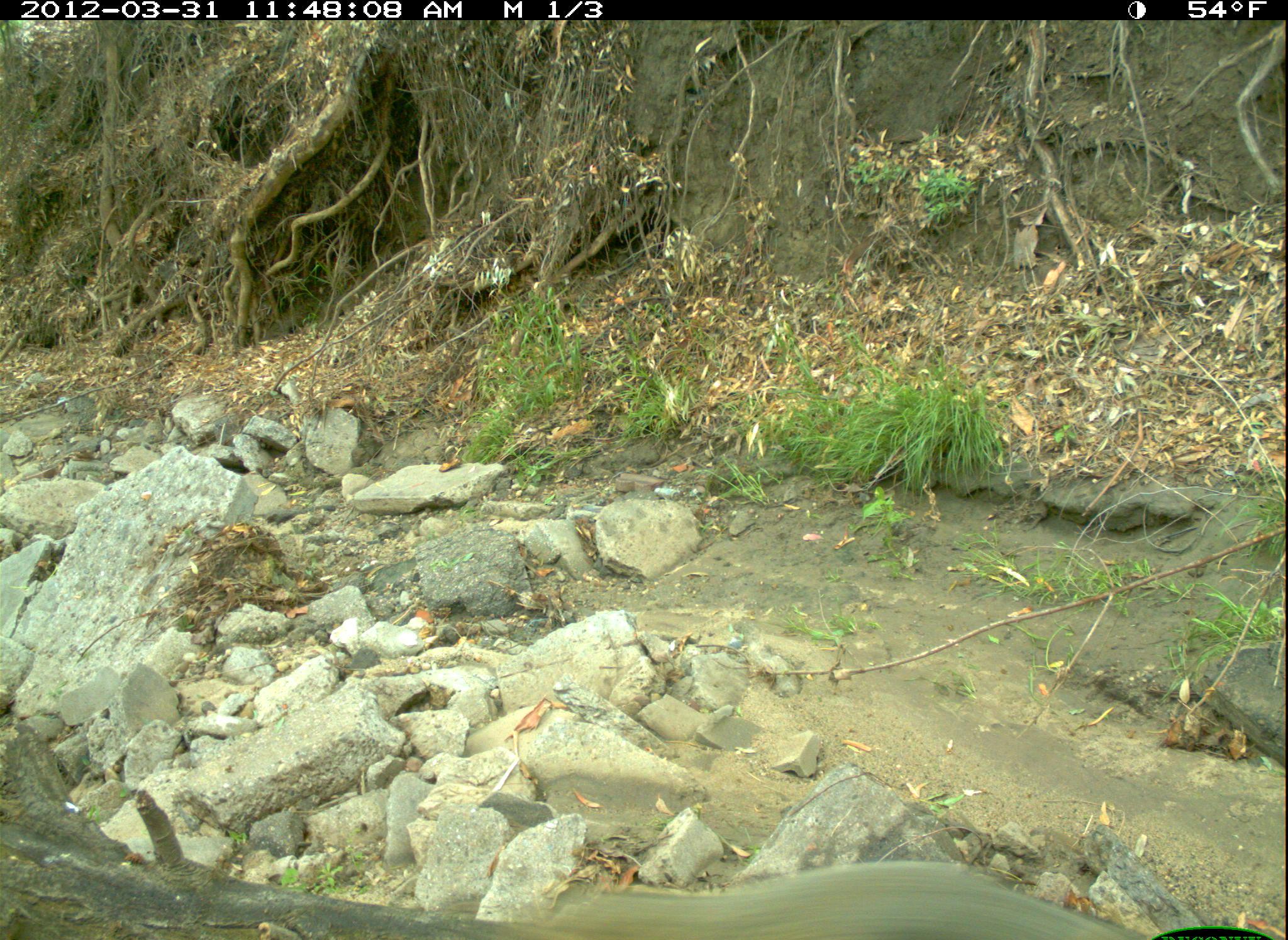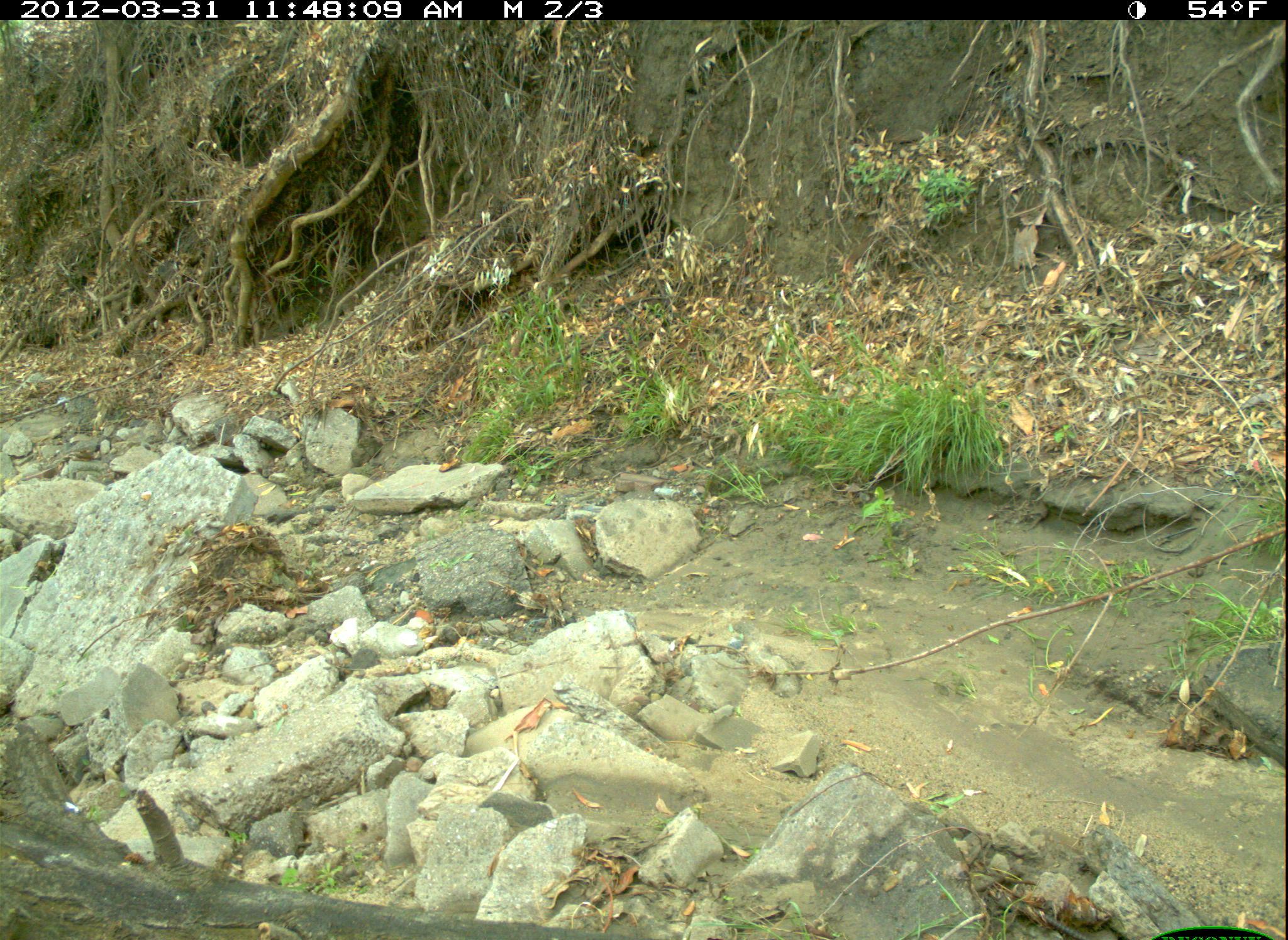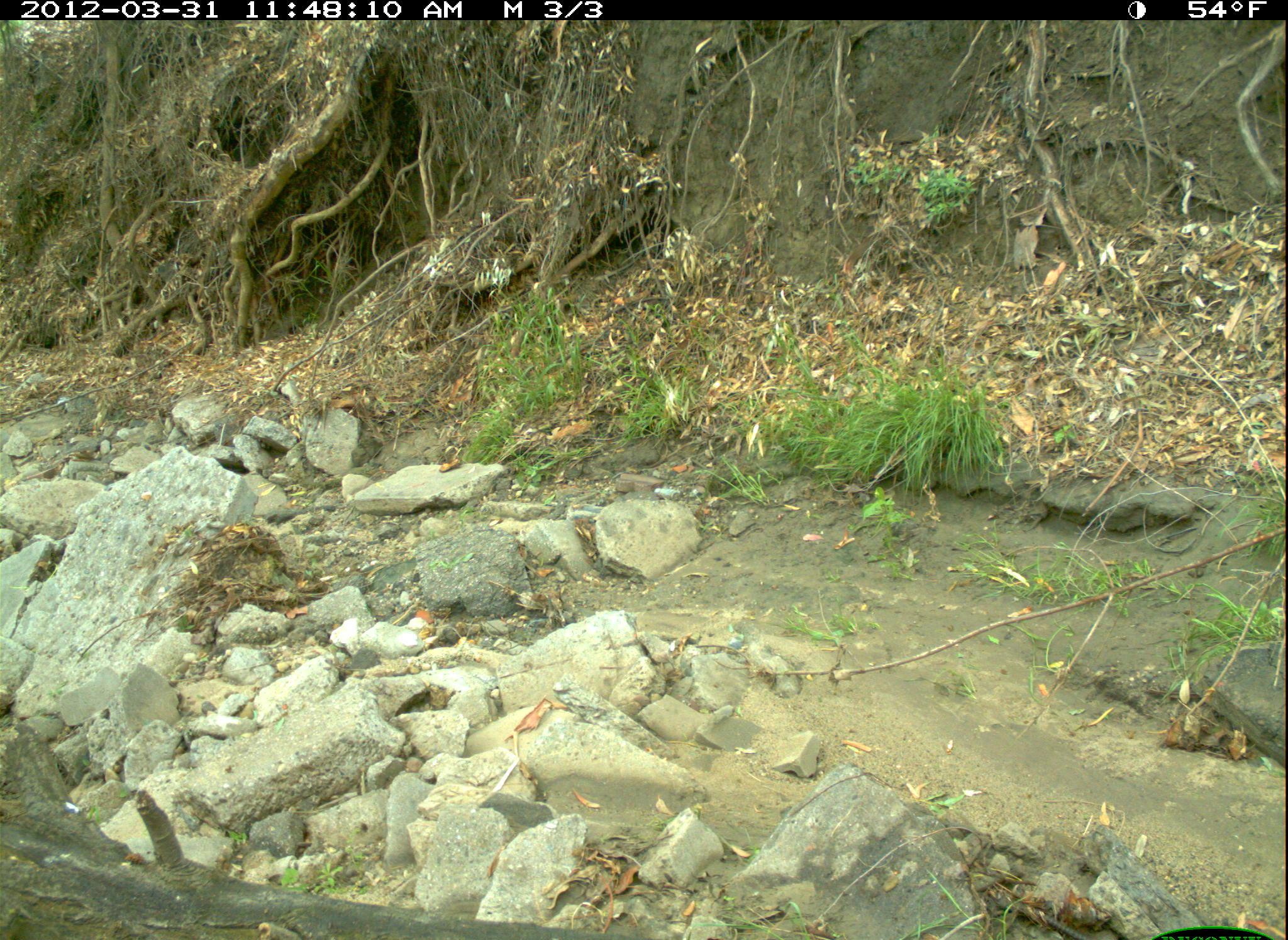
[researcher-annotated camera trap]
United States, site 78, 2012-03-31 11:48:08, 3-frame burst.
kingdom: Animalia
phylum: Chordata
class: Mammalia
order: Rodentia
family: Sciuridae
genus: Sciurus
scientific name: Sciurus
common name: squirrel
Squirrel (Sciurus).